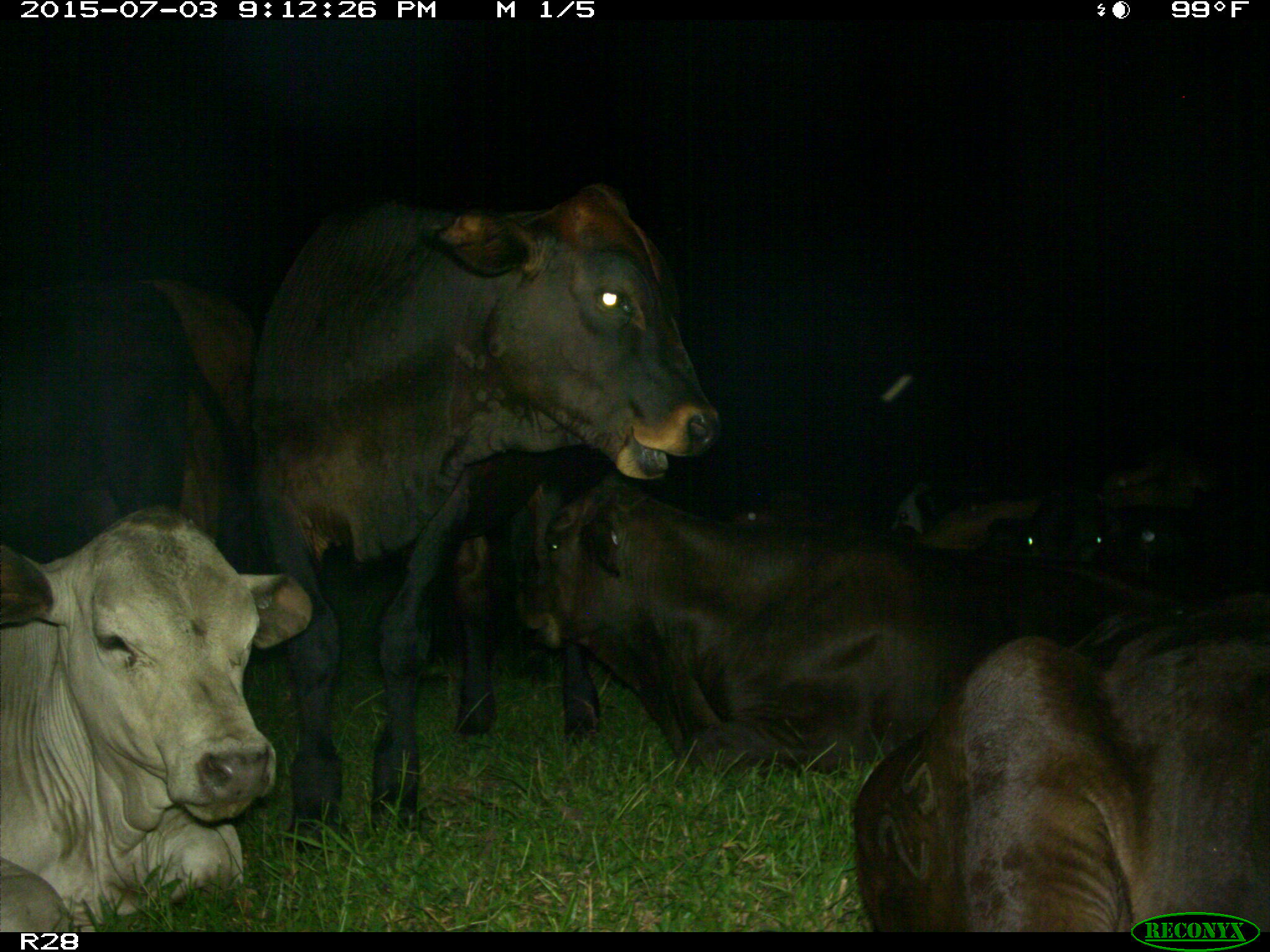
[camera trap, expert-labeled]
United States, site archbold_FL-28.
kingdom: Animalia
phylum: Chordata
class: Mammalia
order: Artiodactyla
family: Bovidae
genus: Bos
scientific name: Bos taurus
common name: domestic cow